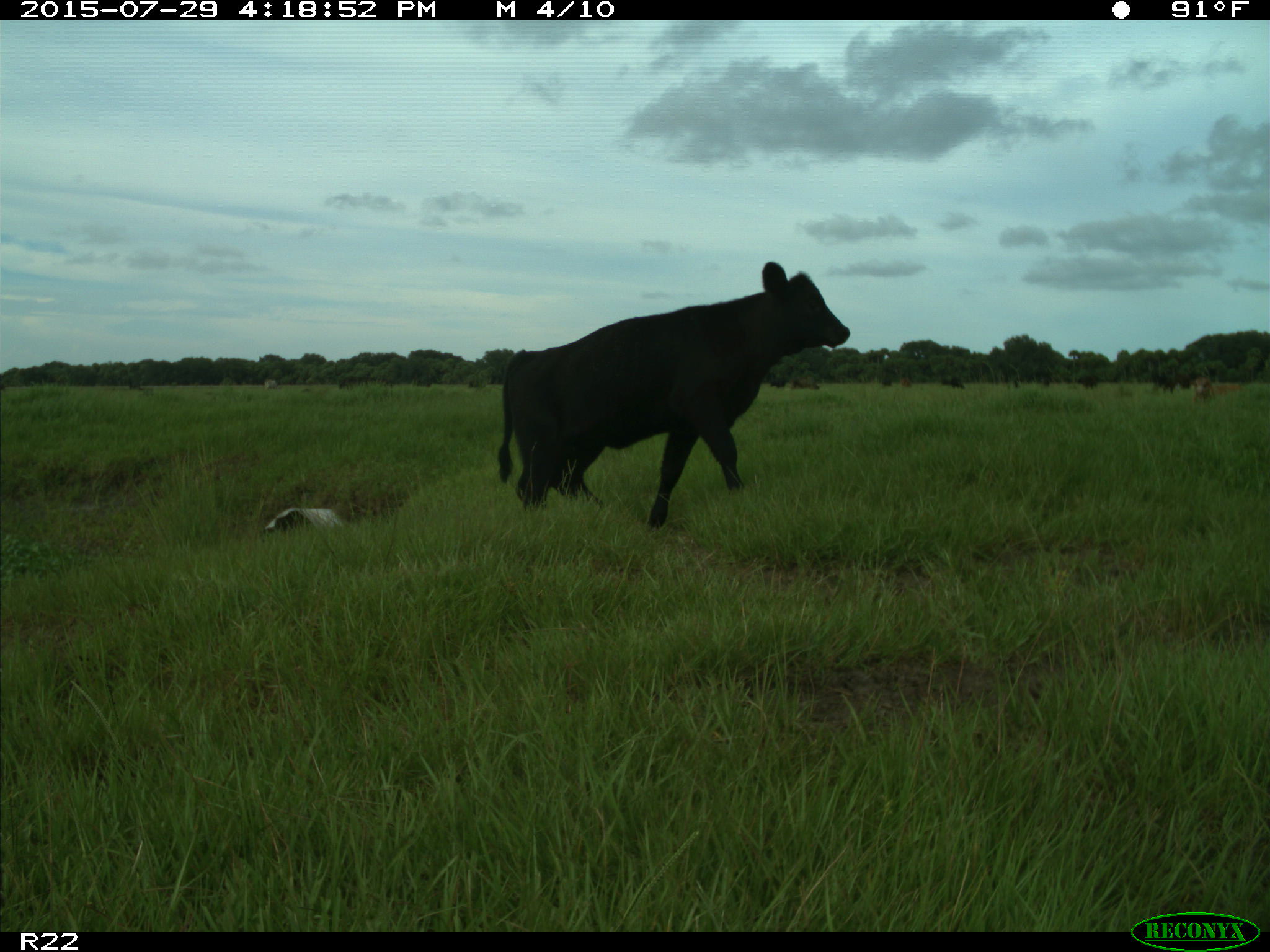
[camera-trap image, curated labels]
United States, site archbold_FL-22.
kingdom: Animalia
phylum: Chordata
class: Mammalia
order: Artiodactyla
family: Bovidae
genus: Bos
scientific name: Bos taurus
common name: domestic cow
Bos taurus (domestic cow).